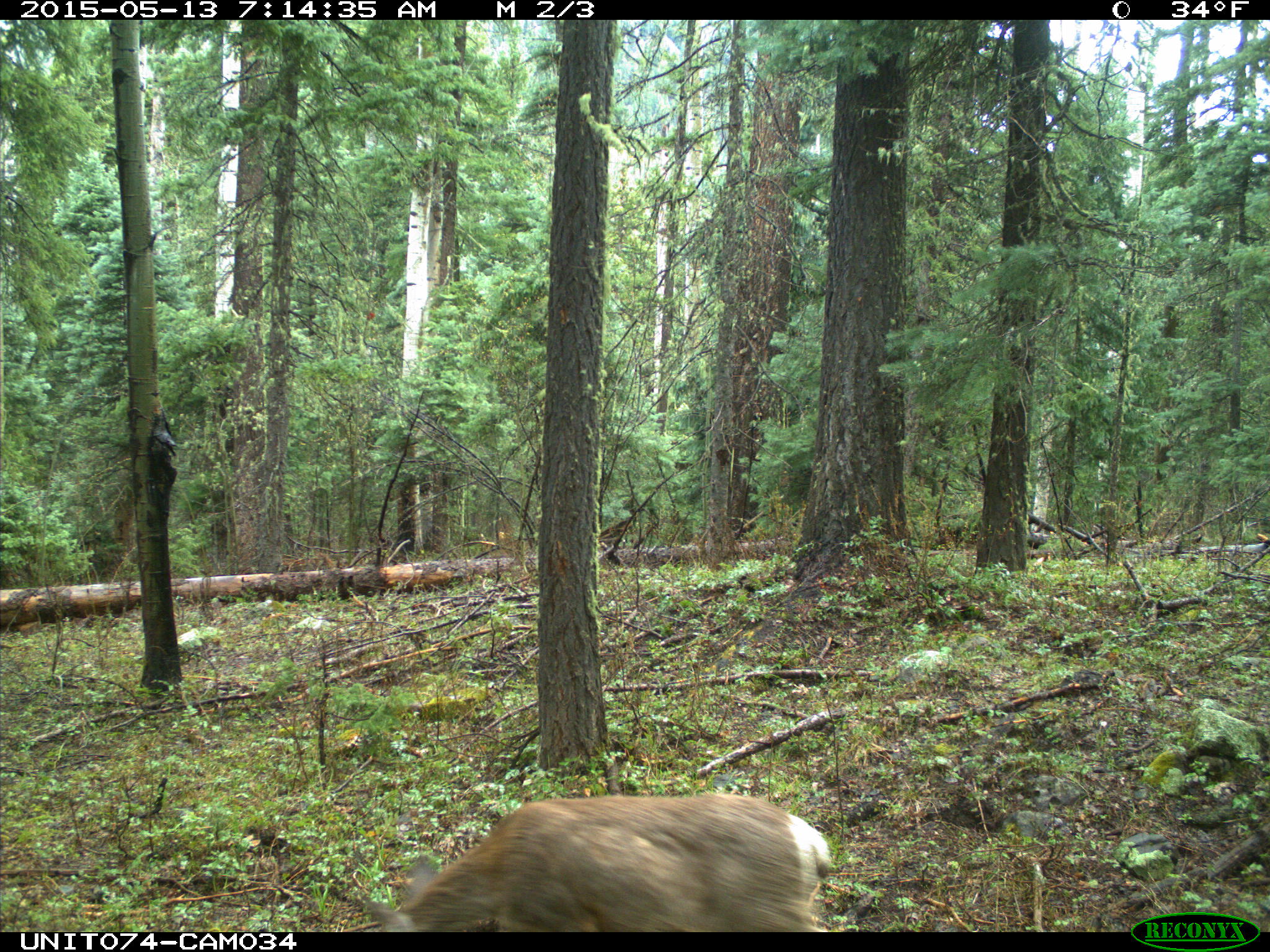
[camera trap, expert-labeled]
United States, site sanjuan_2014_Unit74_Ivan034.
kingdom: Animalia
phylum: Chordata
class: Mammalia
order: Artiodactyla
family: Cervidae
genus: Odocoileus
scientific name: Odocoileus hemionus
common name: mule deer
Odocoileus hemionus (mule deer).